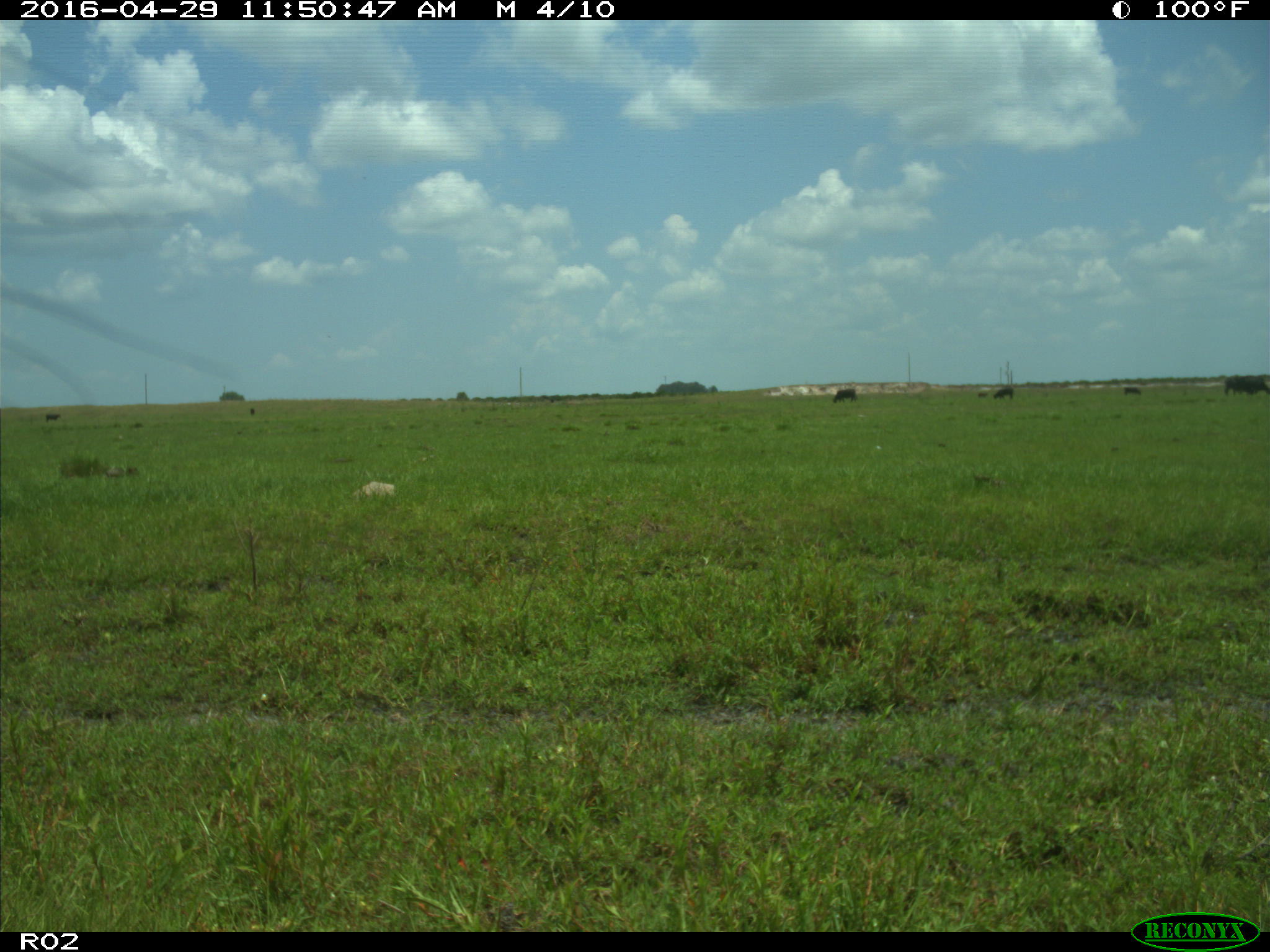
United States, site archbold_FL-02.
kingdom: Animalia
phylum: Chordata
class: Mammalia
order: Artiodactyla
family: Bovidae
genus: Bos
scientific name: Bos taurus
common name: domestic cow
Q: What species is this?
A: Bos taurus (domestic cow).